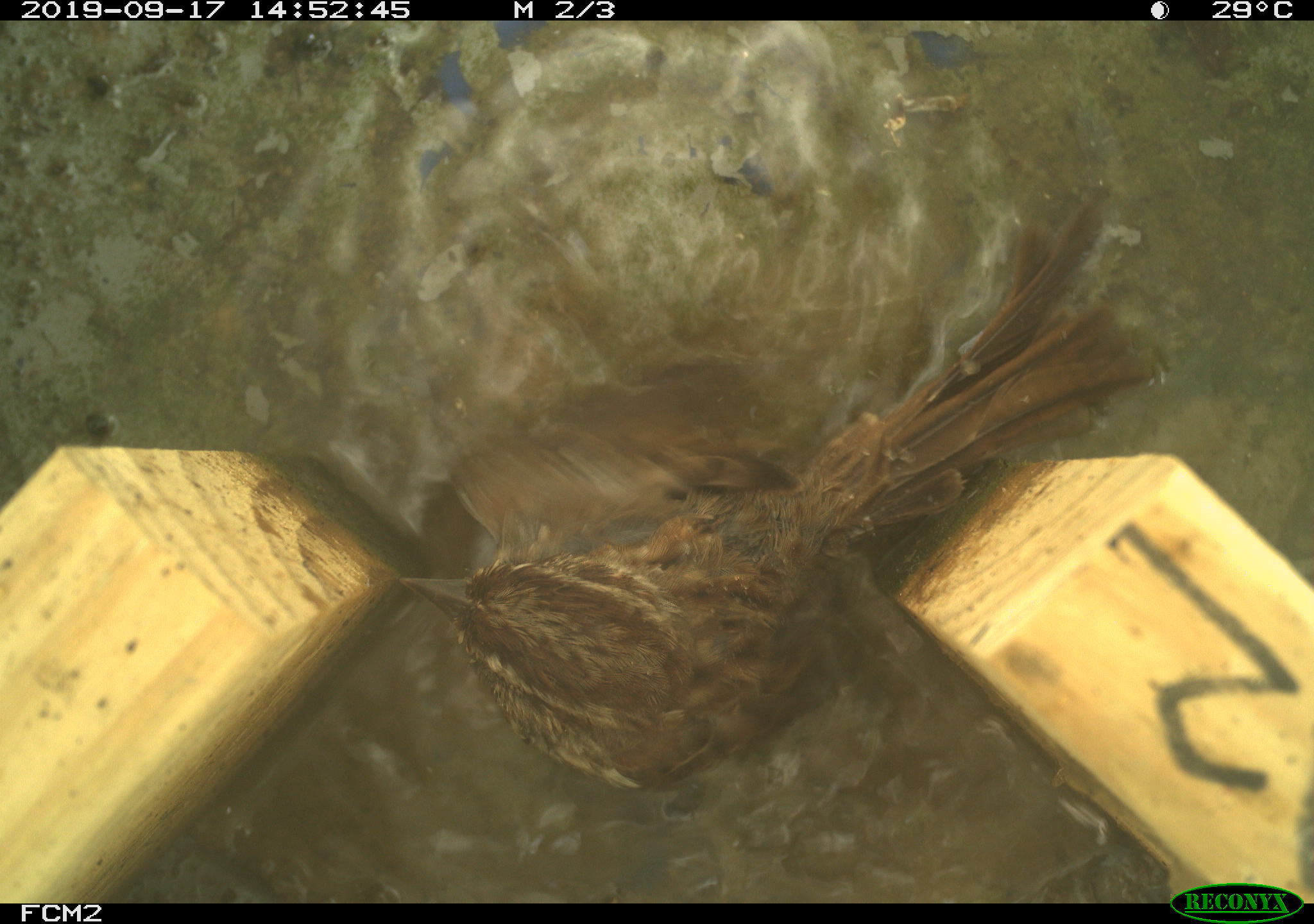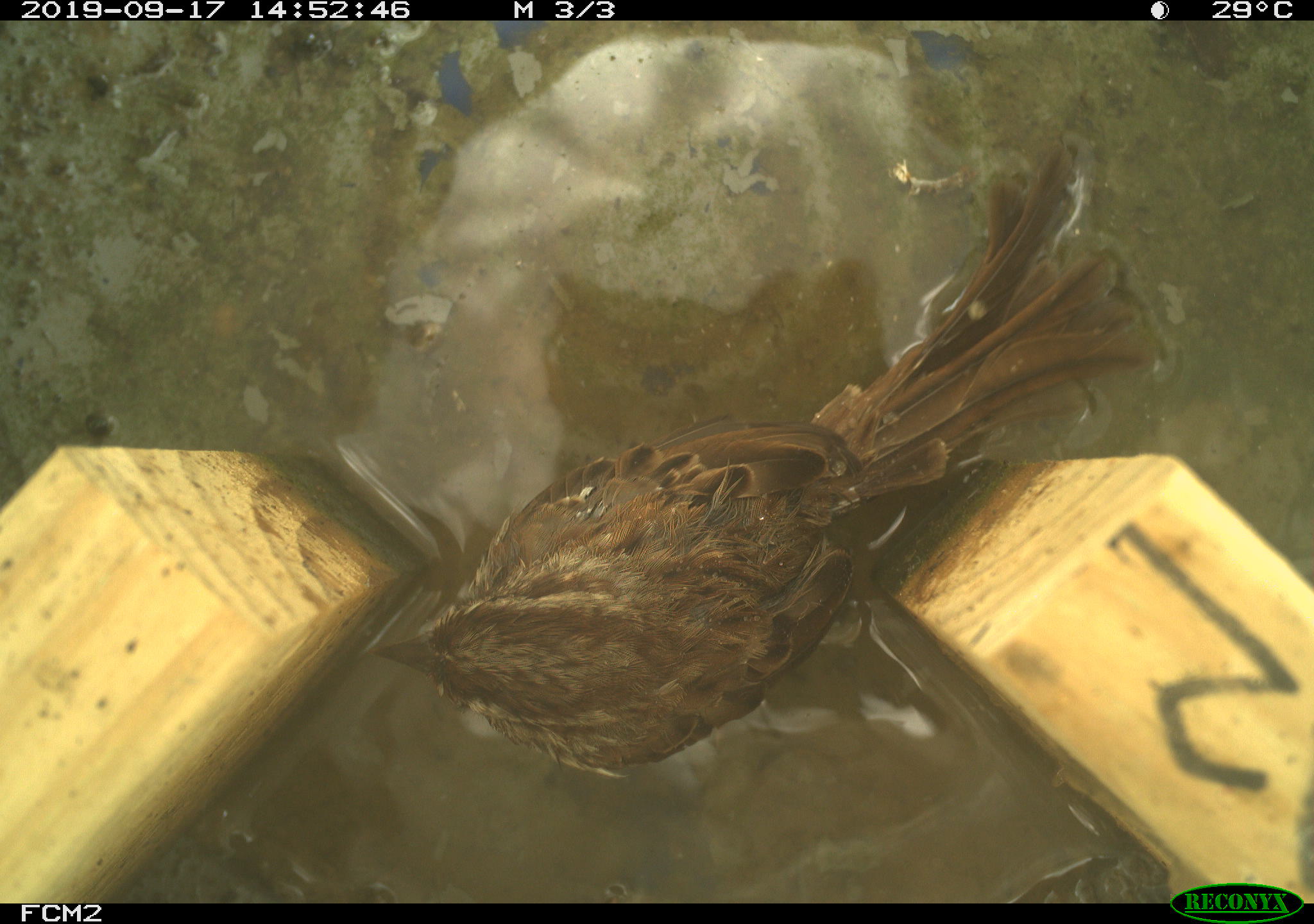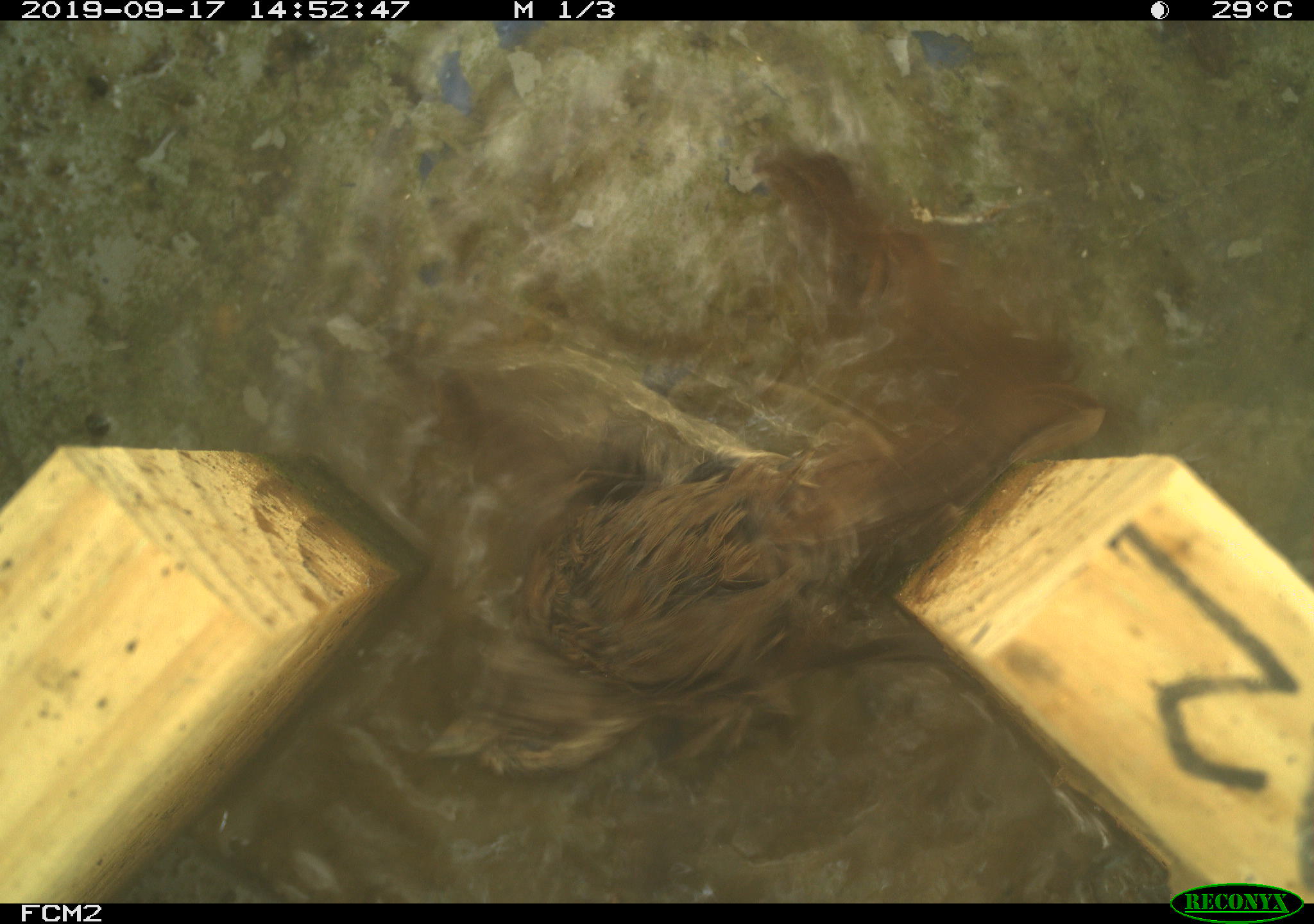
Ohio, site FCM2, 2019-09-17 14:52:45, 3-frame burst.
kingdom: Animalia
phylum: Chordata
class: Aves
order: Passeriformes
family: Passerellidae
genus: Melospiza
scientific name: Melospiza melodia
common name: song sparrow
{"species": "song sparrow (Melospiza melodia)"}